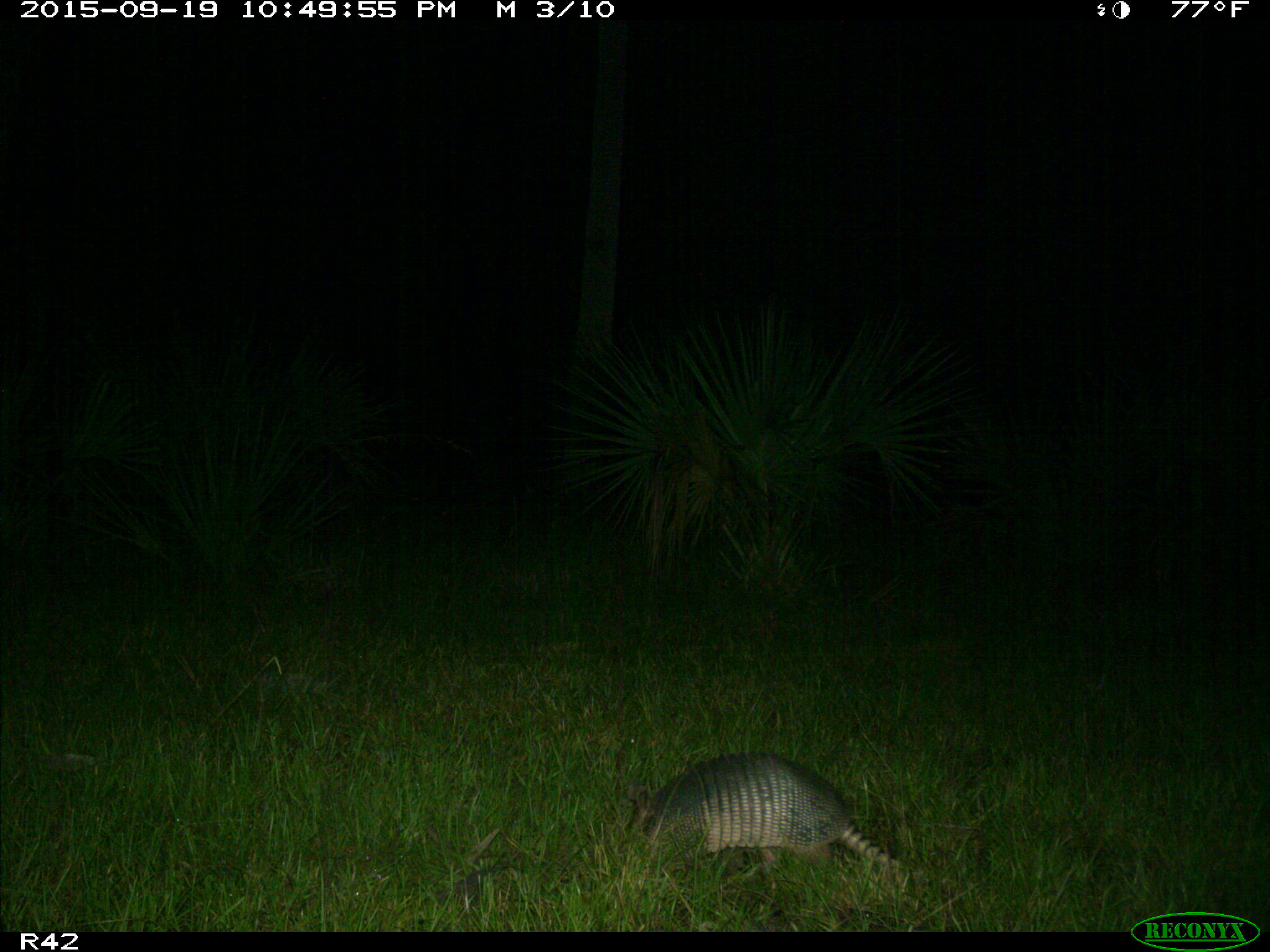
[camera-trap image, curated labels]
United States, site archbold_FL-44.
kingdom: Animalia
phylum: Chordata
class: Mammalia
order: Cingulata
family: Dasypodidae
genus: Dasypus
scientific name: Dasypus novemcinctus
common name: nine-banded armadillo